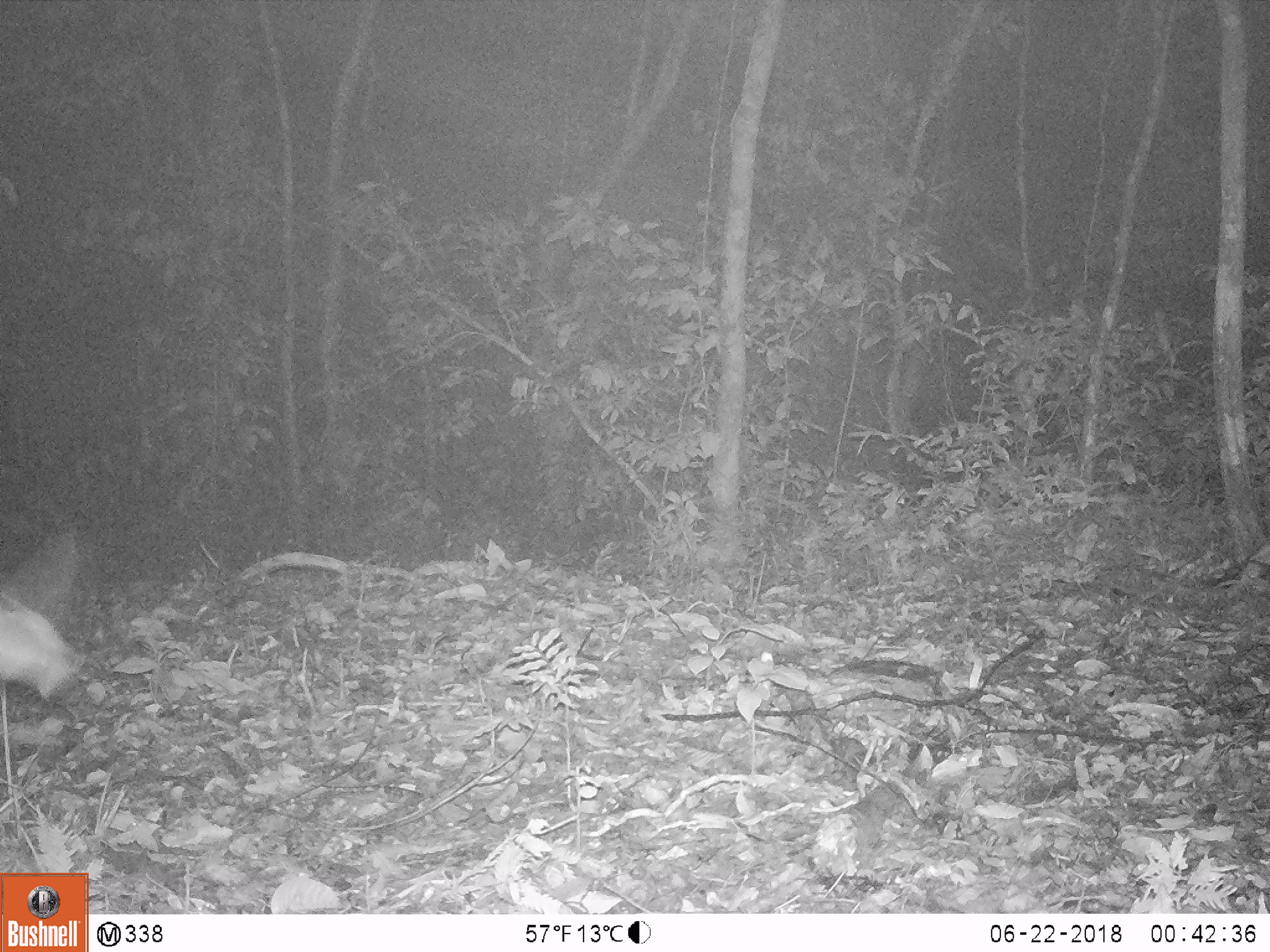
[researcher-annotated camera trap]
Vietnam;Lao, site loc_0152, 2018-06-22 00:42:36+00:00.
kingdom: Animalia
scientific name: Animalia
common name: animal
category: unidentified animal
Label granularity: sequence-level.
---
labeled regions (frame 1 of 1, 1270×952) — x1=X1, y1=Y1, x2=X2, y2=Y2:
unidentified animal: x1=0, y1=595, x2=80, y2=709